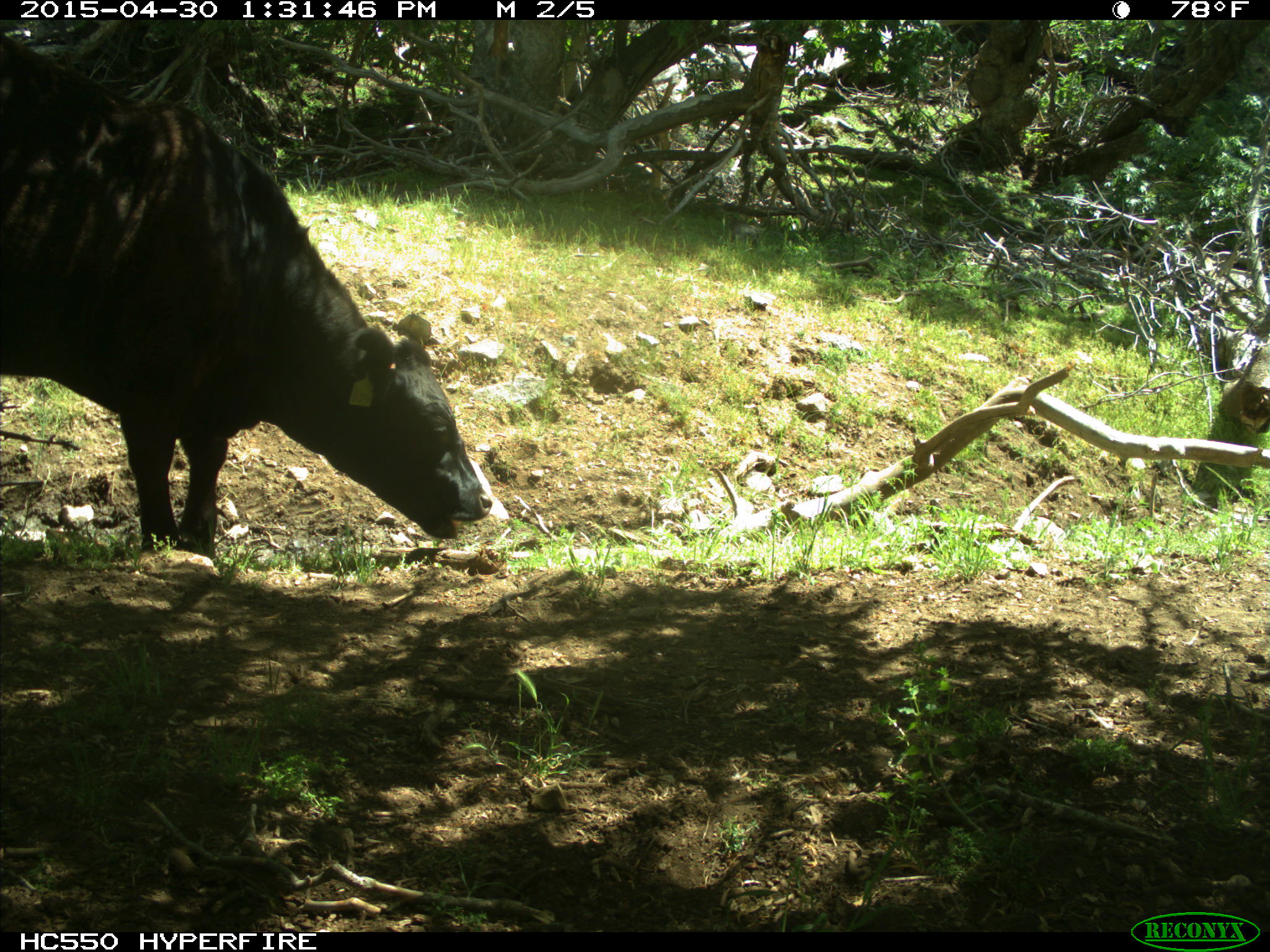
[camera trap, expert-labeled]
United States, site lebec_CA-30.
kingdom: Animalia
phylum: Chordata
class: Mammalia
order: Artiodactyla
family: Bovidae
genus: Bos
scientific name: Bos taurus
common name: domestic cow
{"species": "Bos taurus (domestic cow)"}